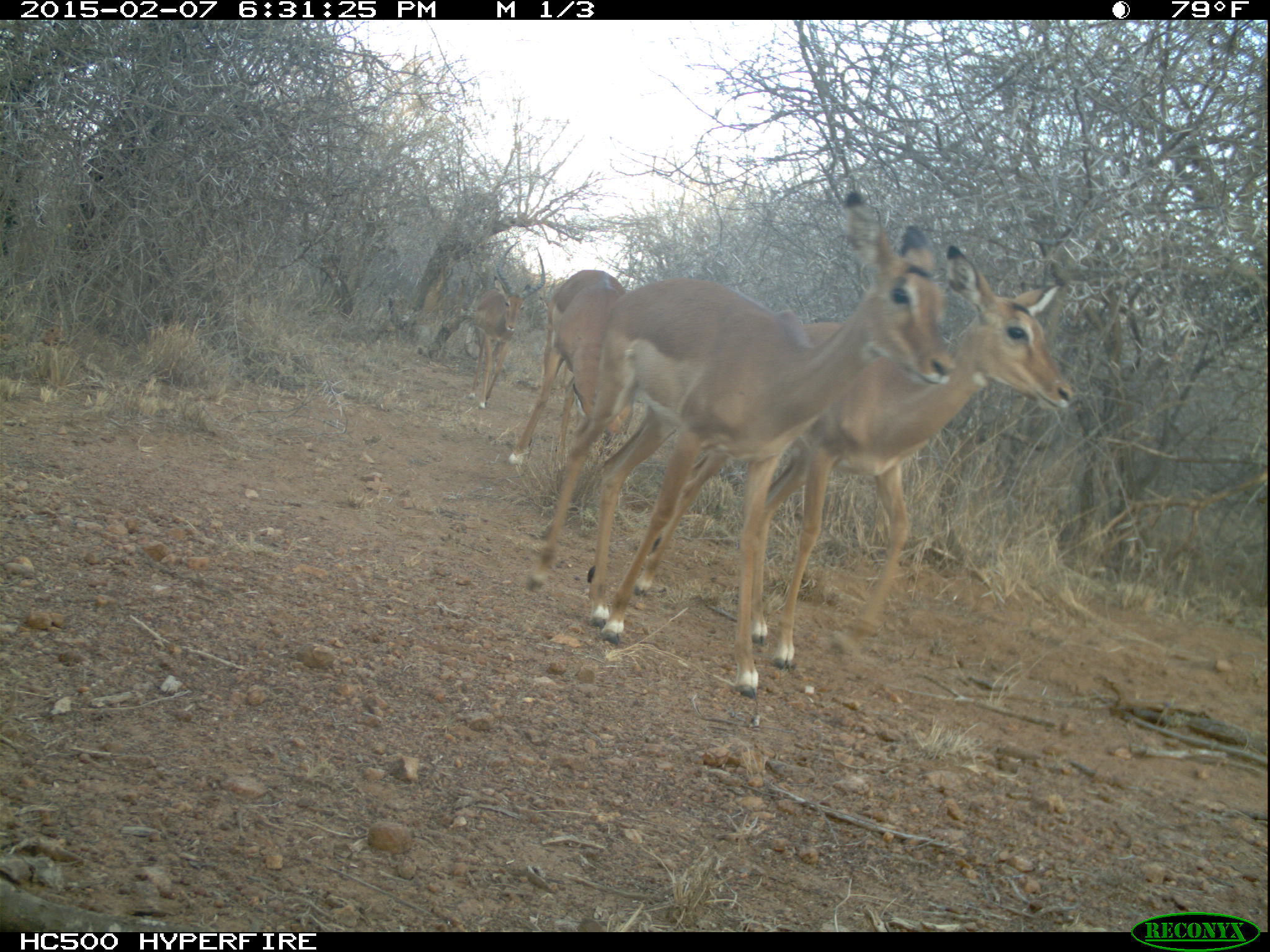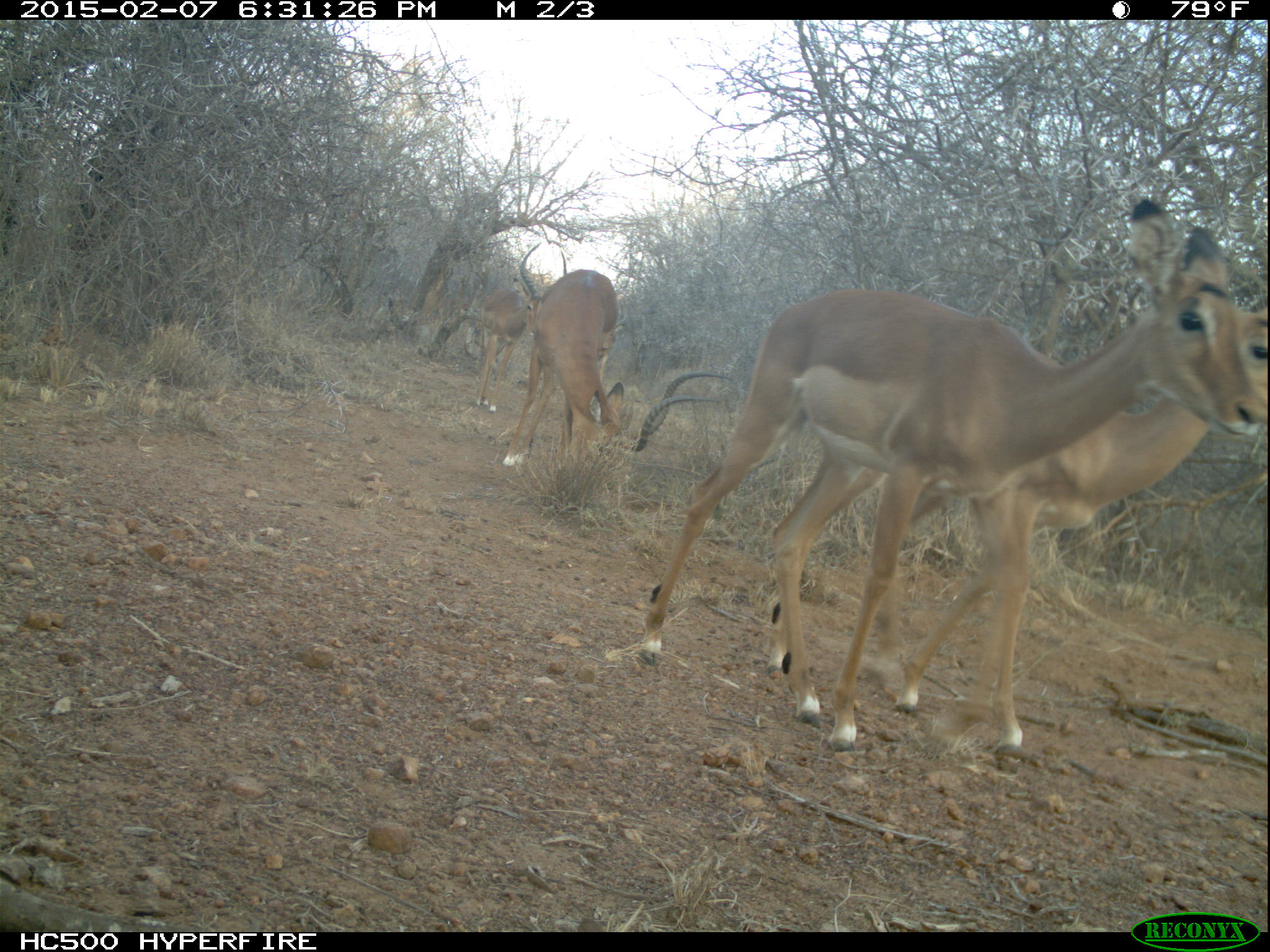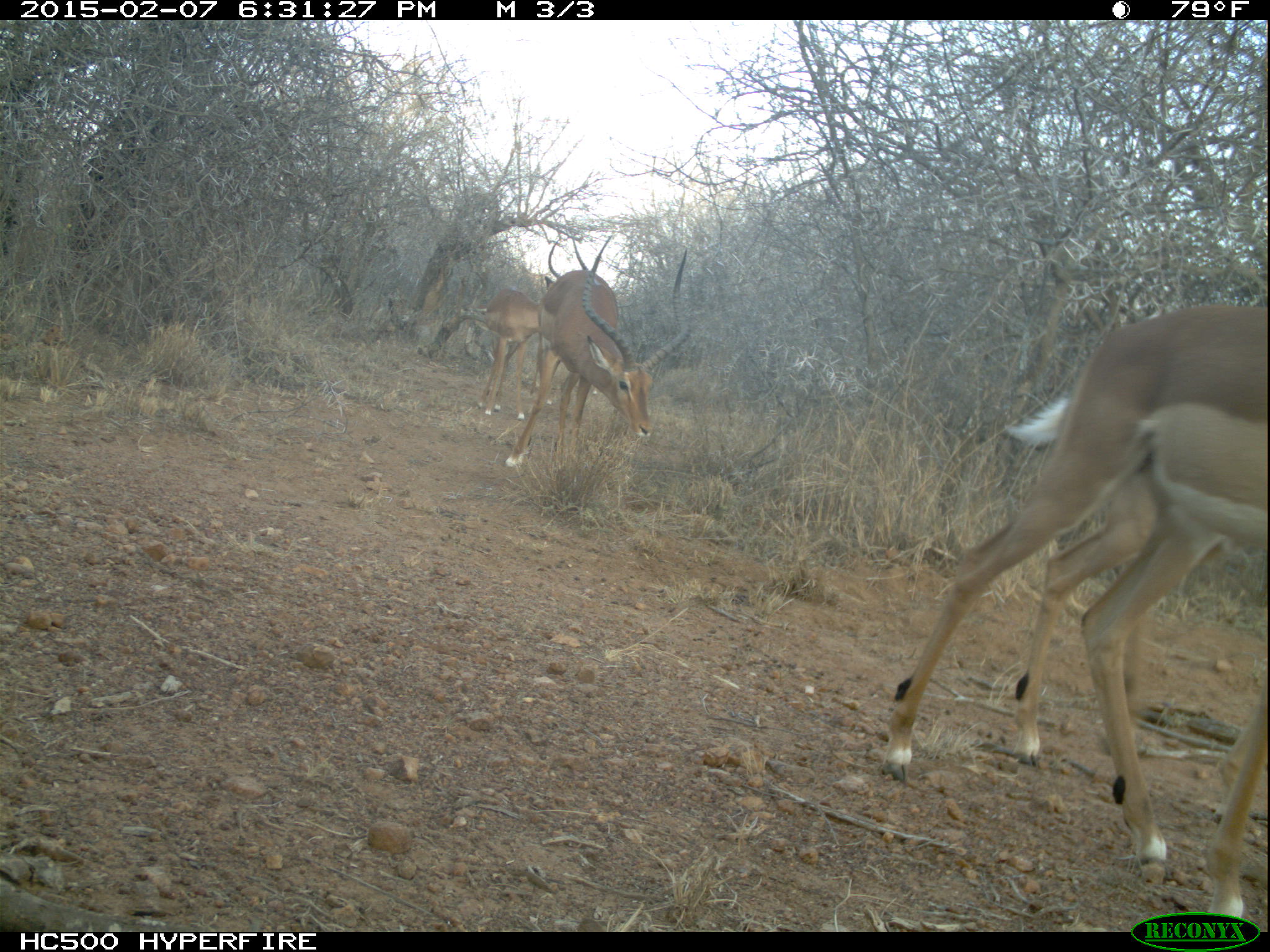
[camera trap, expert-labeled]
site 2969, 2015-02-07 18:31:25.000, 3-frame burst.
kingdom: Animalia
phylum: Chordata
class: Mammalia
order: Artiodactyla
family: Bovidae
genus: Aepyceros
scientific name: Aepyceros melampus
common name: impala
Aepyceros melampus (impala), count 6.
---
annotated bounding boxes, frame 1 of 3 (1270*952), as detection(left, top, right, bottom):
aepyceros melampus: detection(526, 186, 955, 692); detection(629, 244, 1072, 670); detection(506, 269, 678, 477); detection(466, 239, 546, 409)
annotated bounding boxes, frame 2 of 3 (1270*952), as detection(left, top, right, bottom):
aepyceros melampus: detection(638, 194, 1263, 756); detection(764, 302, 1270, 713); detection(502, 269, 733, 470); detection(472, 243, 567, 410)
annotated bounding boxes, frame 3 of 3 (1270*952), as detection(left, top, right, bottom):
aepyceros melampus: detection(880, 304, 1268, 926); detection(1010, 376, 1269, 825); detection(504, 235, 690, 466); detection(477, 235, 591, 418)